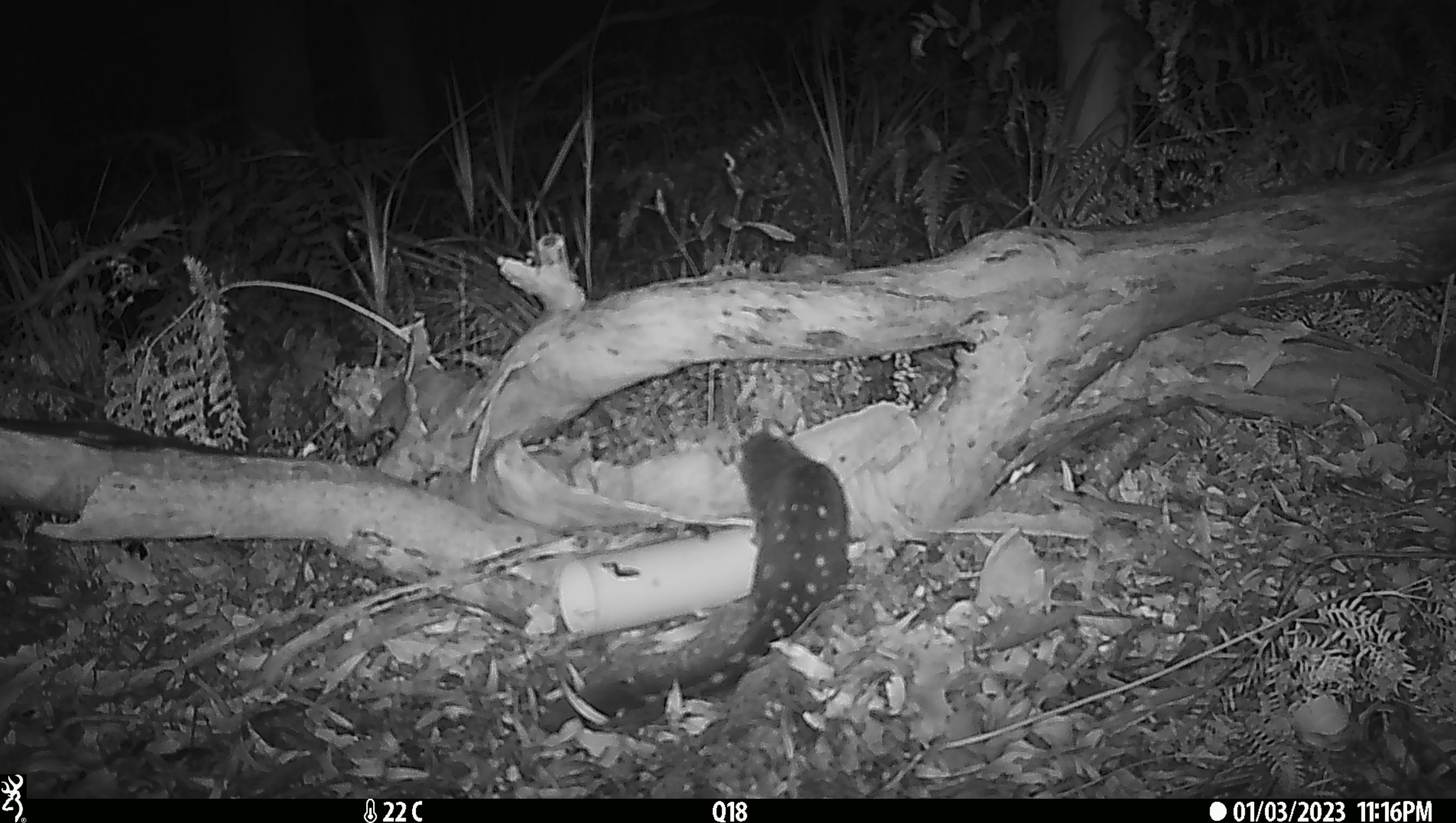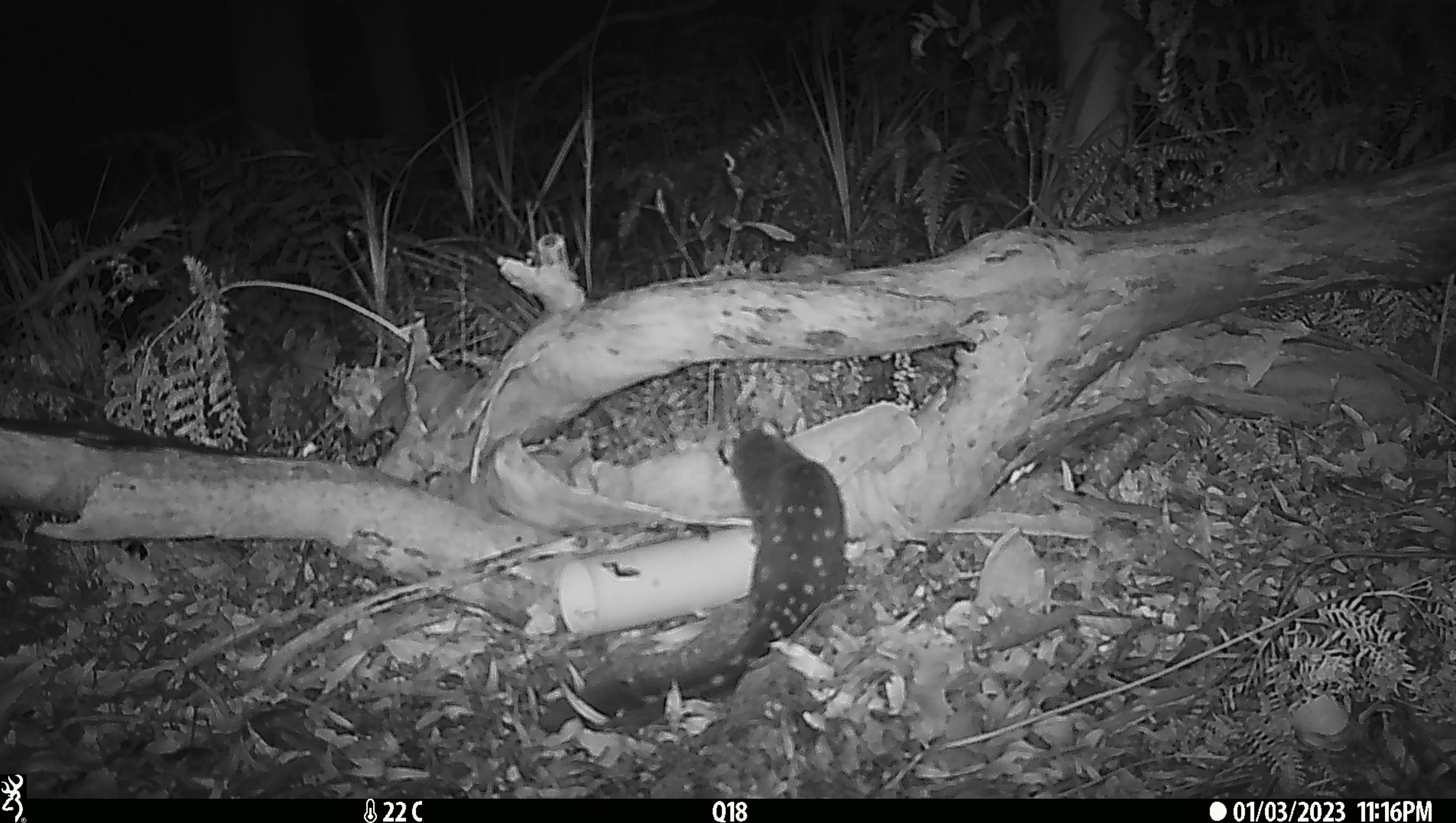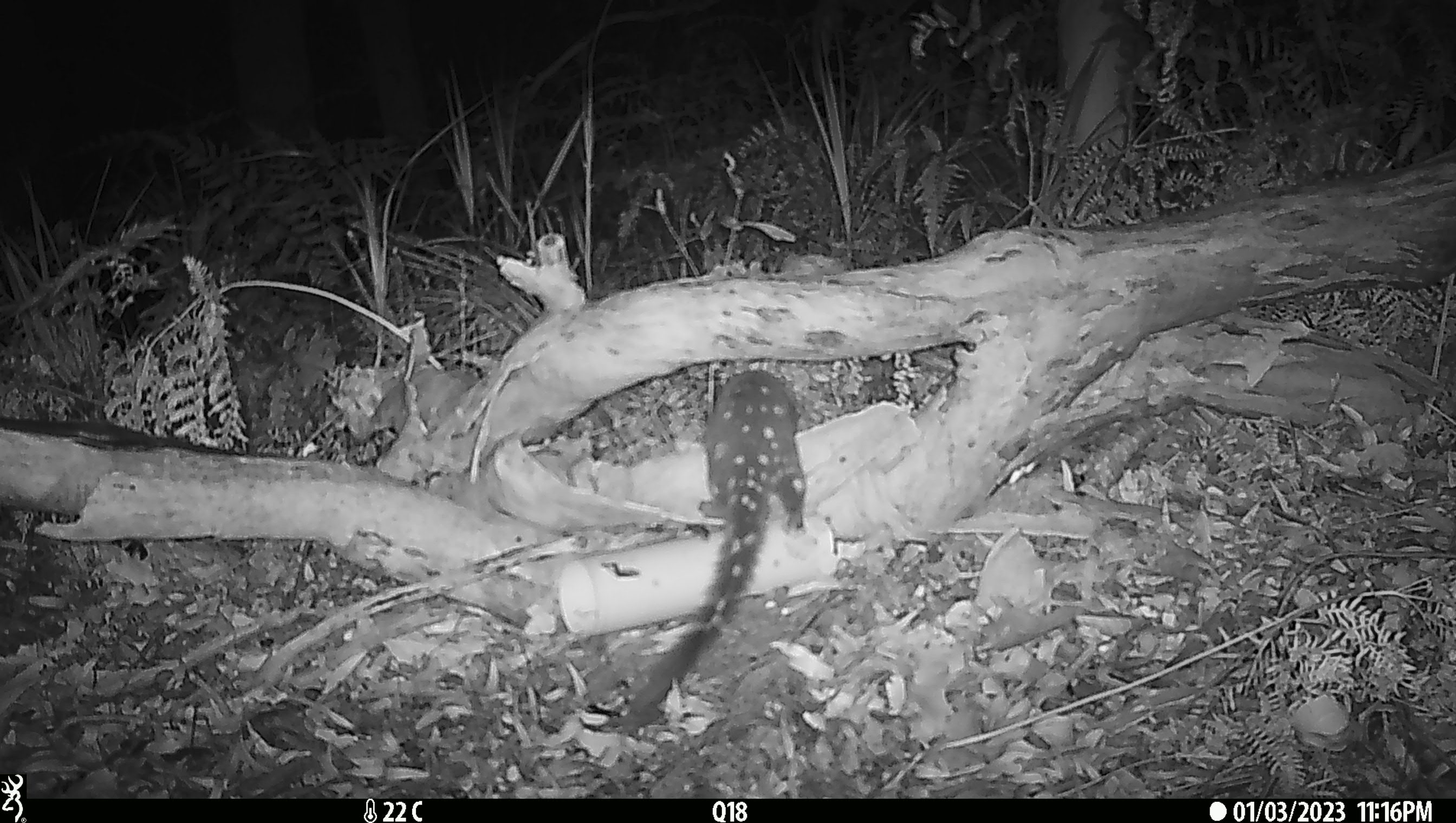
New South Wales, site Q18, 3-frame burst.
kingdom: Animalia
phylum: Chordata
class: Mammalia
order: Dasyuromorphia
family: Dasyuridae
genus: Dasyurus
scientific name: Dasyurus maculatus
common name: spotted-tailed quoll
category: quoll